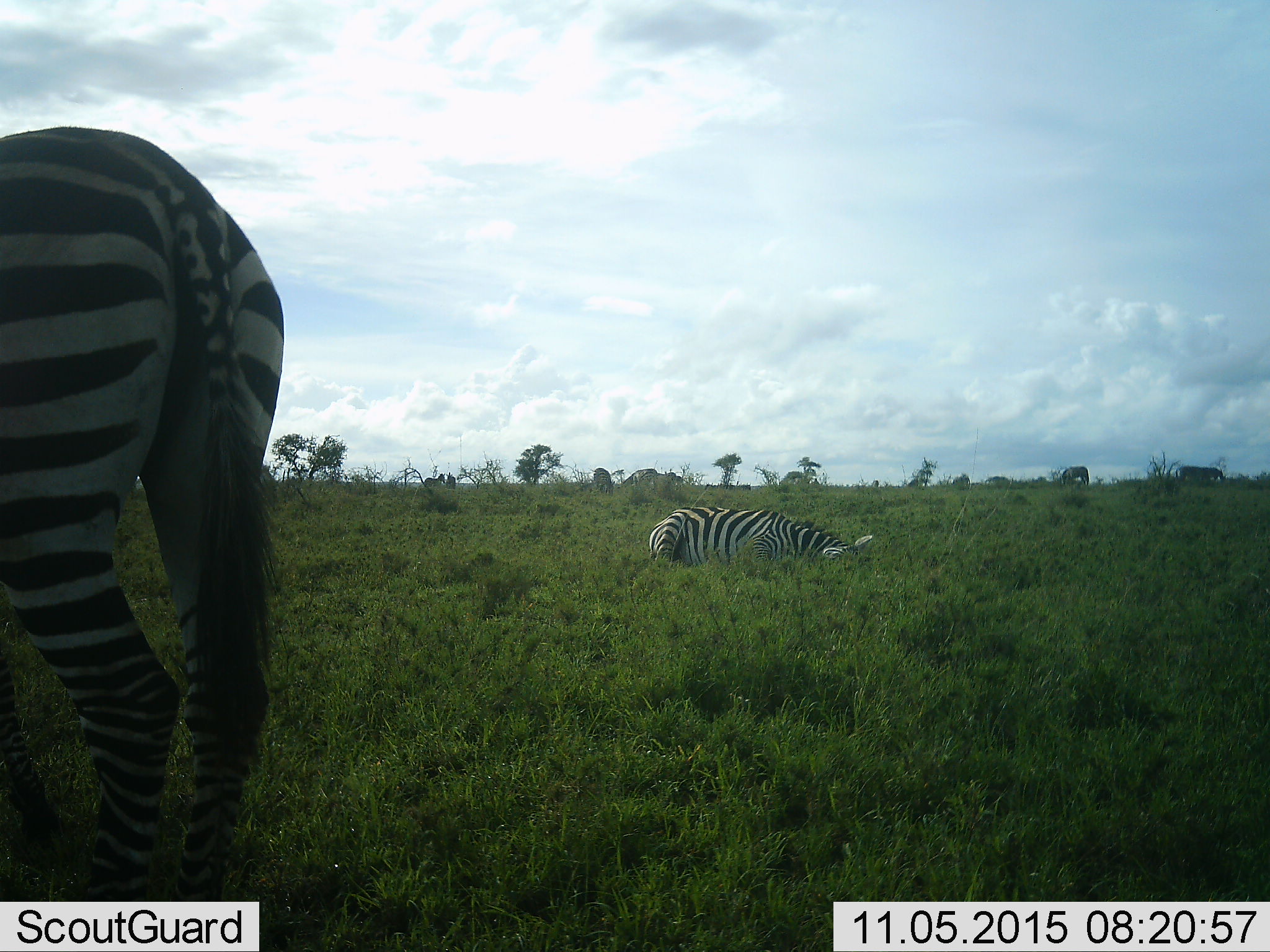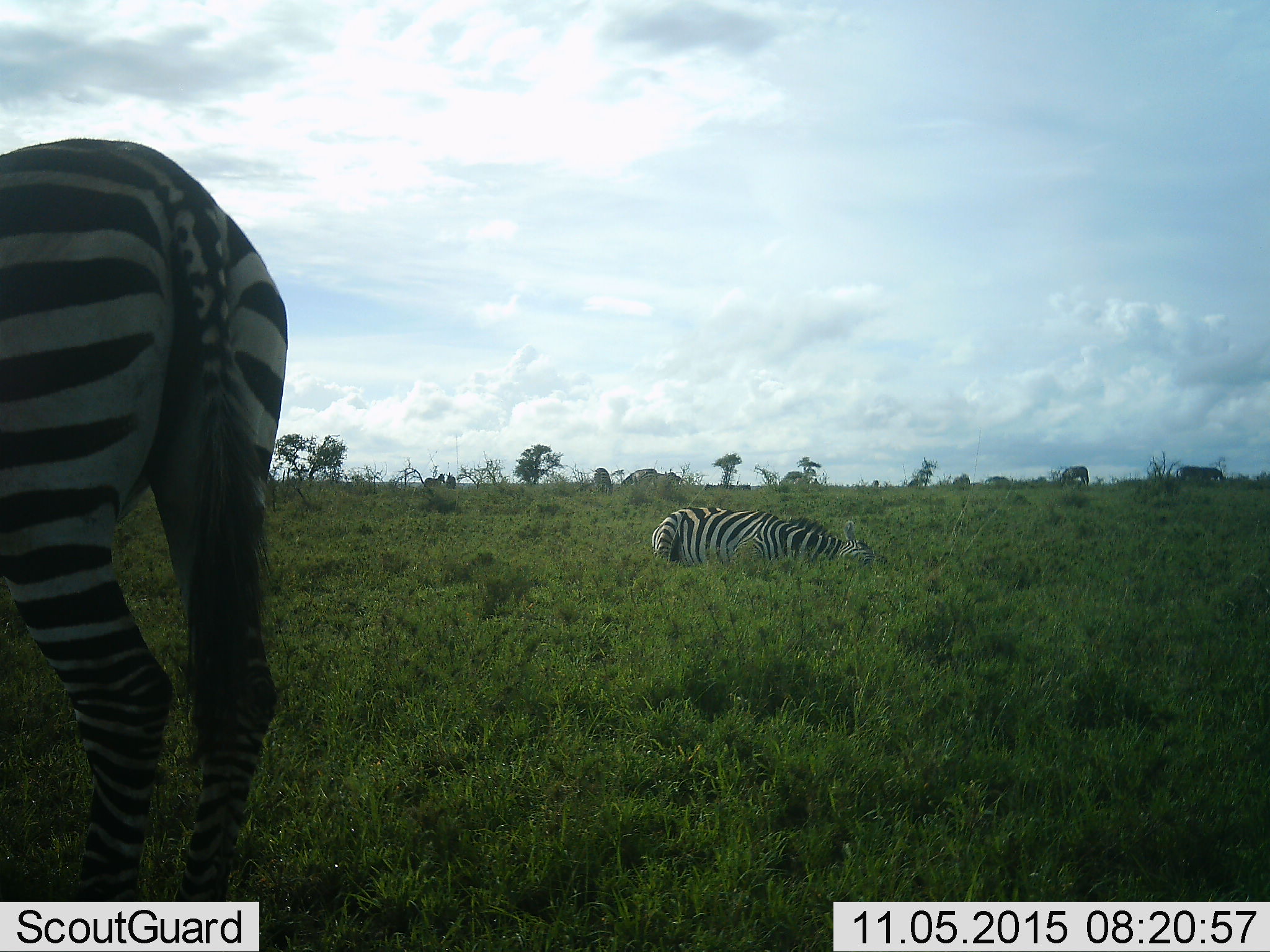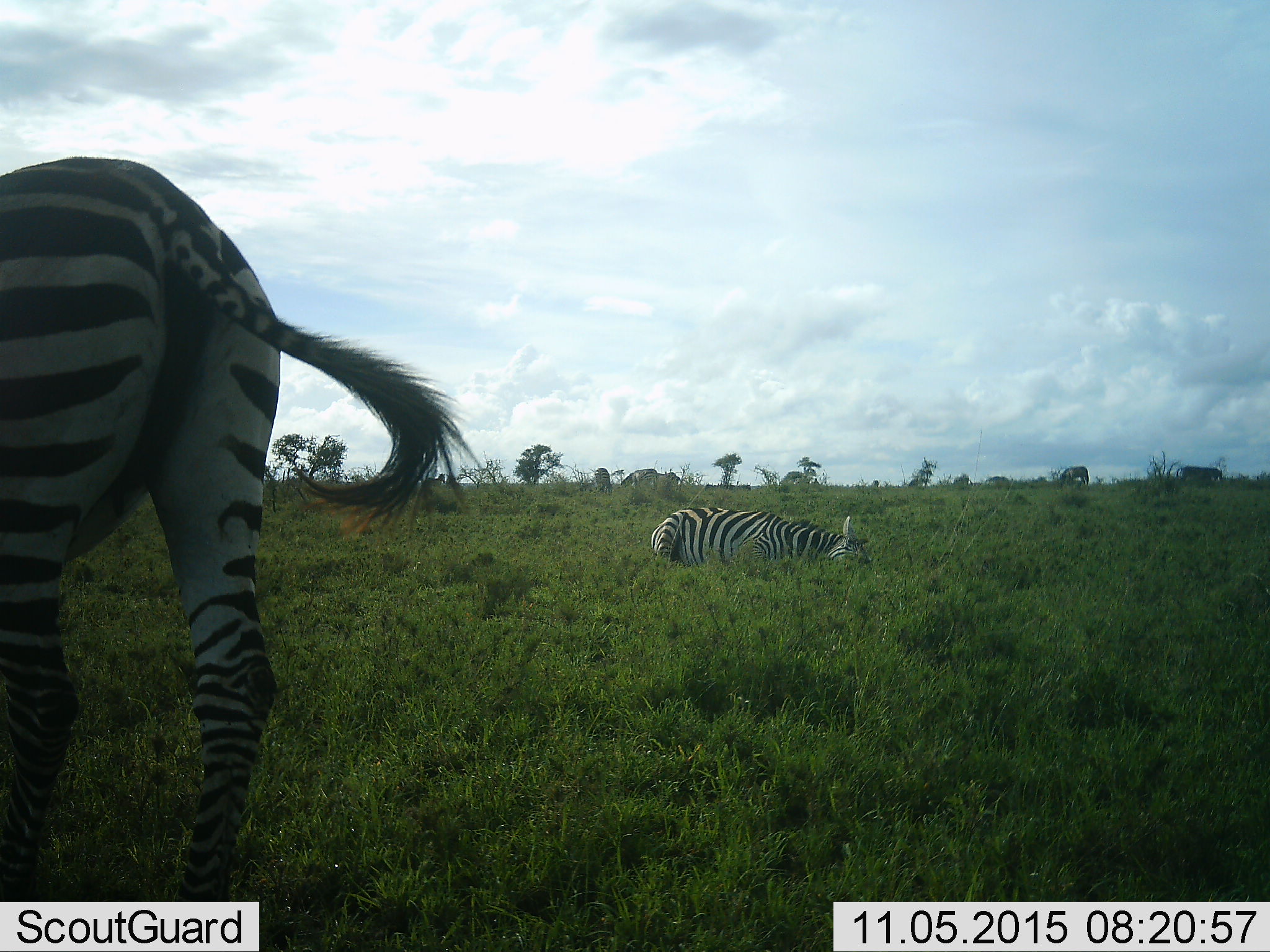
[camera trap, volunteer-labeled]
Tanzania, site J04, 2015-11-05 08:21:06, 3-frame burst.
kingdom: Animalia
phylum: Chordata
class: Mammalia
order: Perissodactyla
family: Equidae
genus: Equus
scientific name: Equus quagga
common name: plains zebra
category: zebra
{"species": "zebra (plains zebra) (Equus quagga)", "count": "2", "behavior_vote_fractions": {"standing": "50%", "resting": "70%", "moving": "30%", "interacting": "0%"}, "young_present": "0%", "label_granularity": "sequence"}